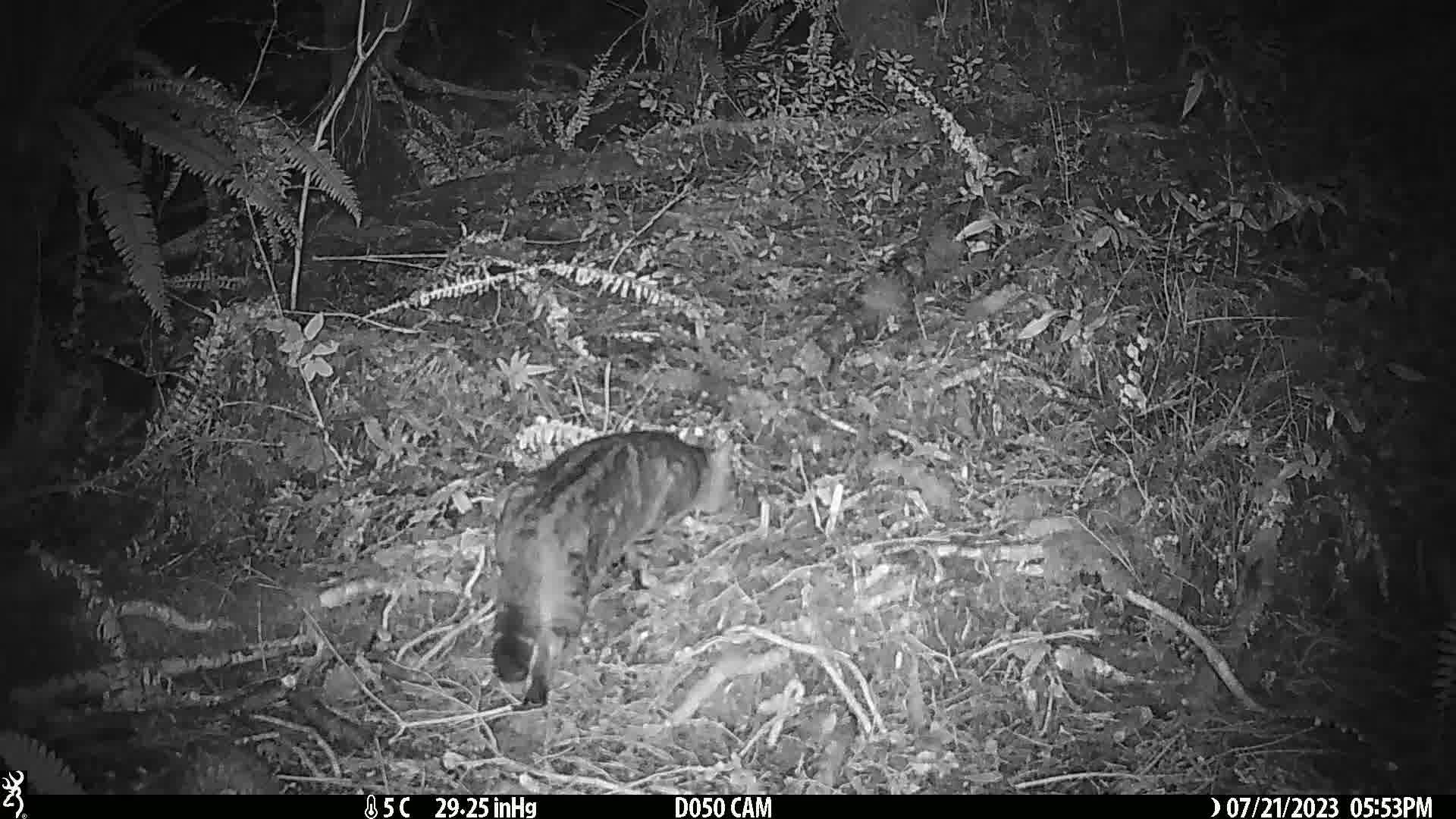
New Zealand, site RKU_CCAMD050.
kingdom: Animalia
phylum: Chordata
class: Mammalia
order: Carnivora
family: Felidae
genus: Felis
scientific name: Felis catus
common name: domestic cat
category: cat